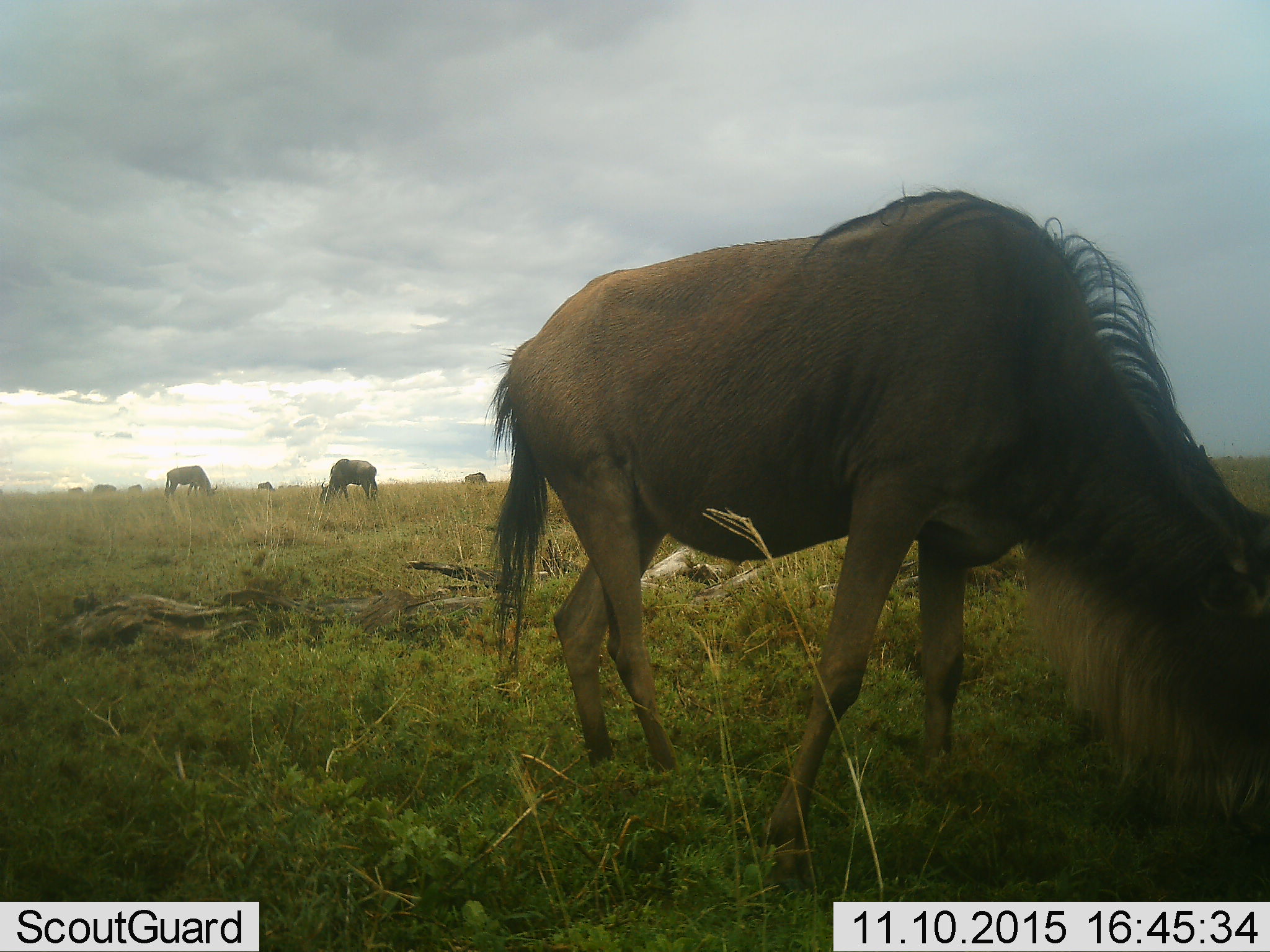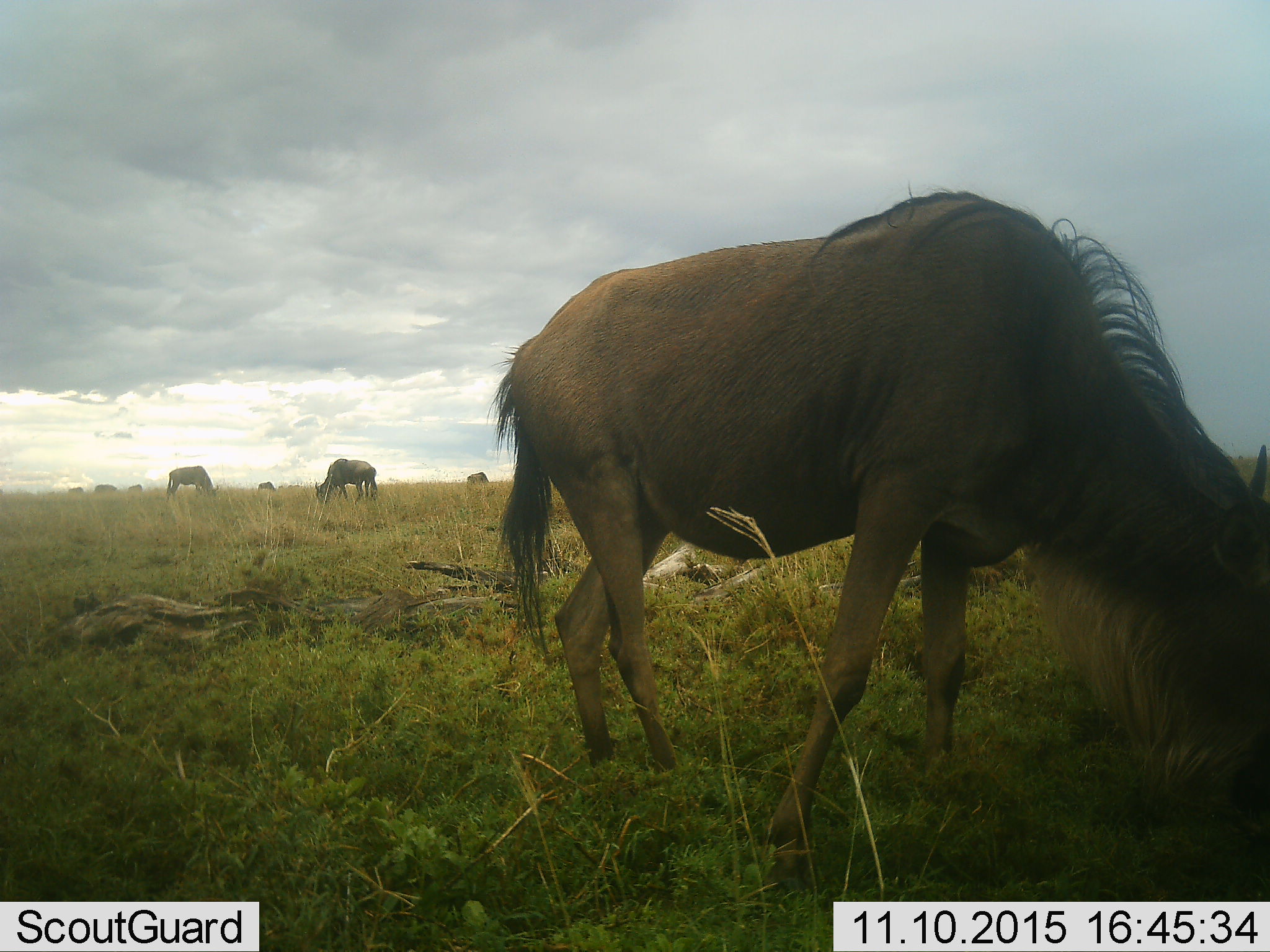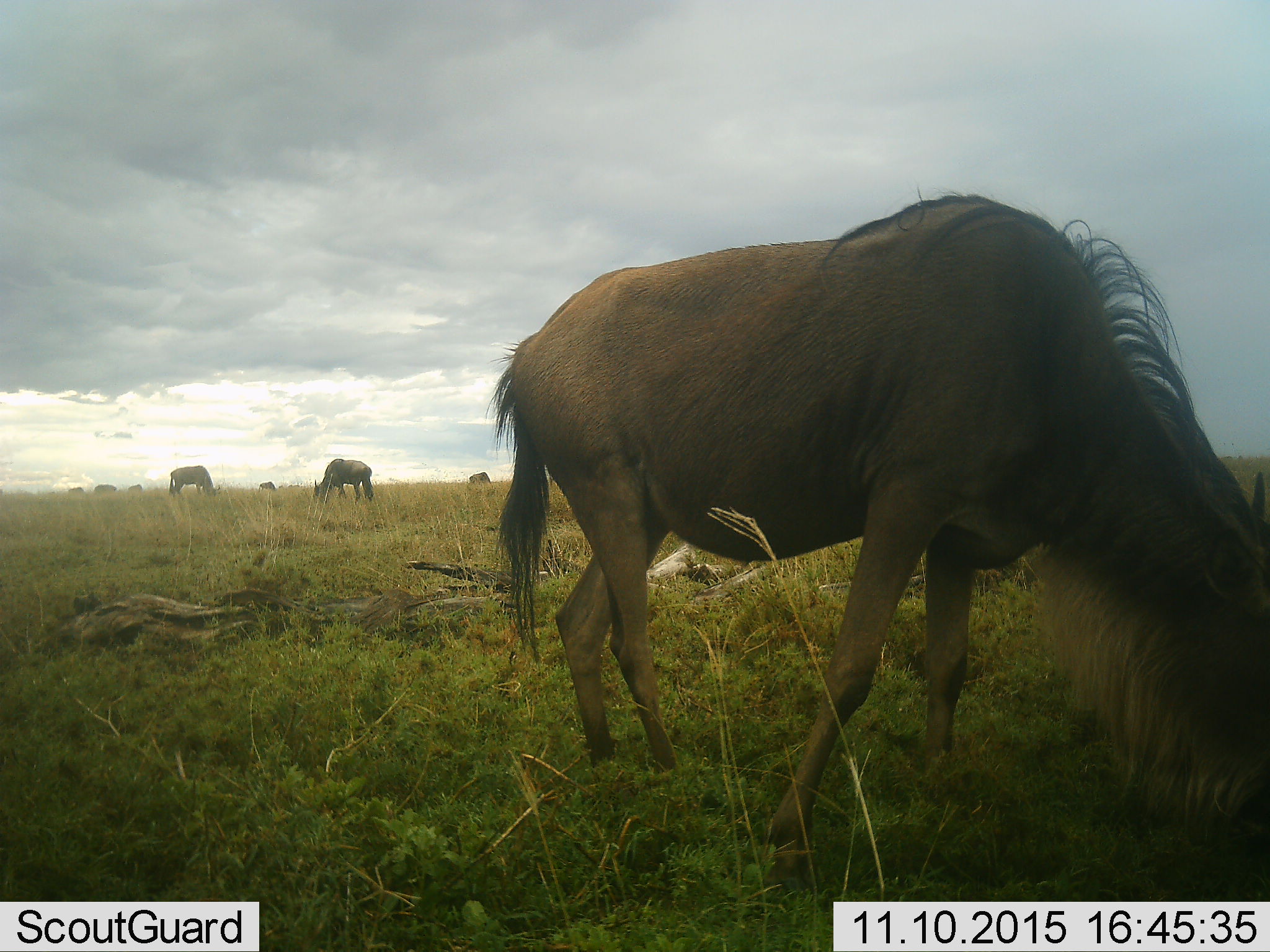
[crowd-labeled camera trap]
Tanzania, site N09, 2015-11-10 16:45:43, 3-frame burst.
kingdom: Animalia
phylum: Chordata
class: Mammalia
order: Artiodactyla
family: Bovidae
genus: Connochaetes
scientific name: Connochaetes taurinus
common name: blue wildebeest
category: wildebeest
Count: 8.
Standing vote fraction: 71%.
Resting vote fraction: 0%.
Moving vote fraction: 29%.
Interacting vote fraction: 0%.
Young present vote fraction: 0%.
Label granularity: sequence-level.